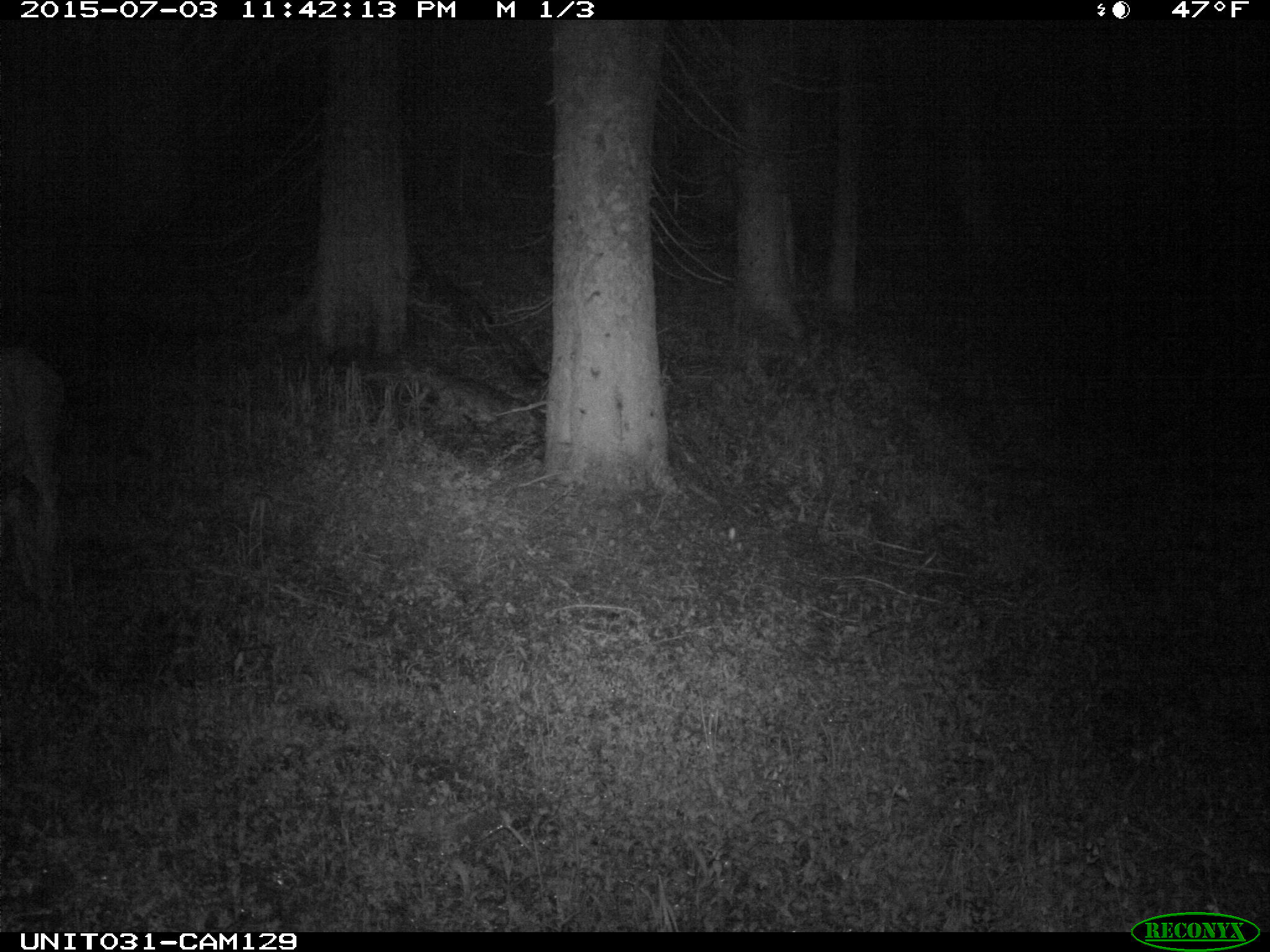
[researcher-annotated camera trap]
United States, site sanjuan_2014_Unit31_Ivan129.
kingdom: Animalia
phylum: Chordata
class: Mammalia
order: Artiodactyla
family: Cervidae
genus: Odocoileus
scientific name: Odocoileus hemionus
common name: mule deer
Odocoileus hemionus (mule deer).